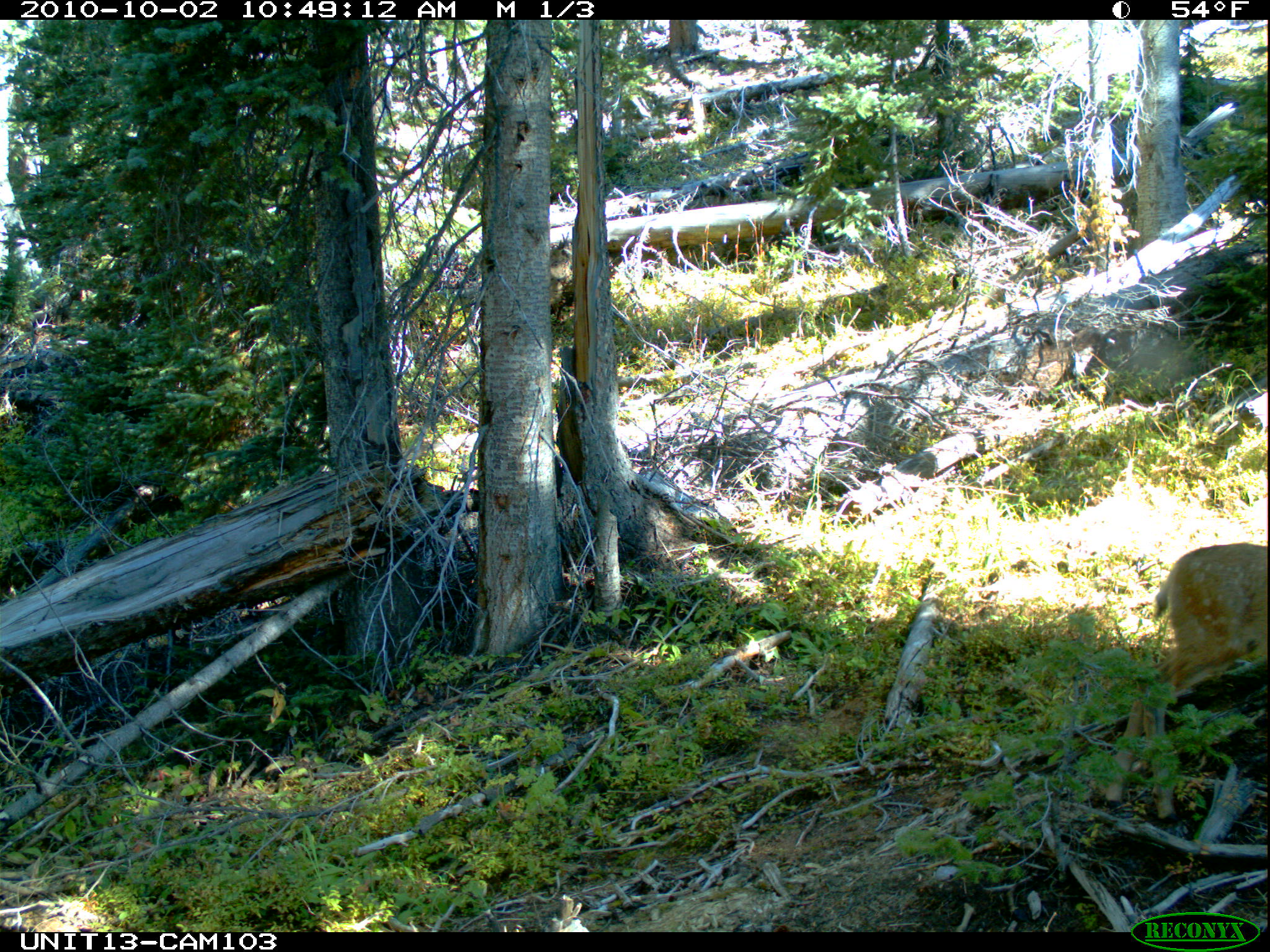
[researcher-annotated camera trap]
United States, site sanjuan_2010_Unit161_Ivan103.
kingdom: Animalia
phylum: Chordata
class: Mammalia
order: Artiodactyla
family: Cervidae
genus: Odocoileus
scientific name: Odocoileus hemionus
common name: mule deer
Odocoileus hemionus (mule deer).